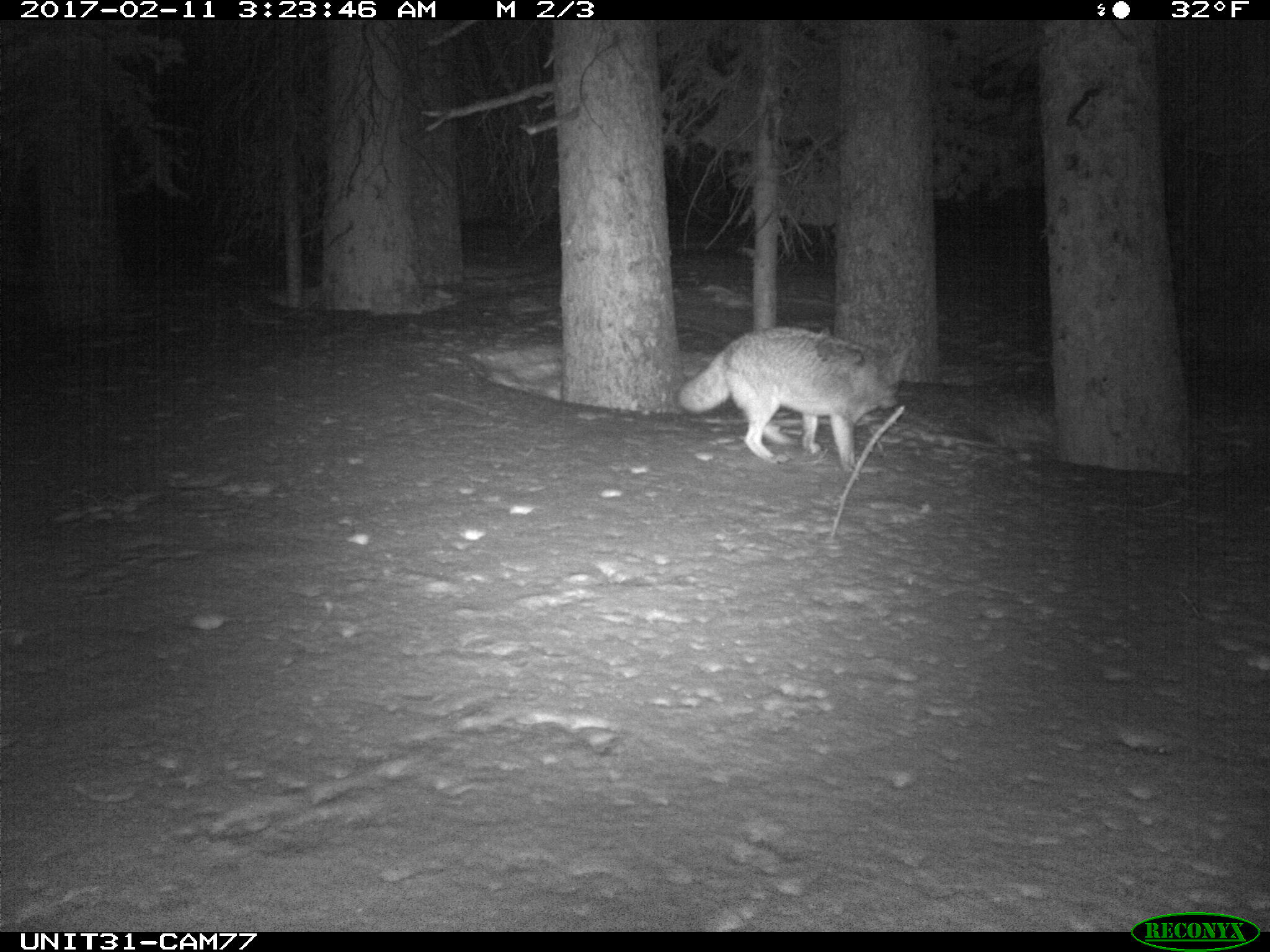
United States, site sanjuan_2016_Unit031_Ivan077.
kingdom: Animalia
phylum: Chordata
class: Mammalia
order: Carnivora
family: Canidae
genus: Canis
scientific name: Canis latrans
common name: coyote